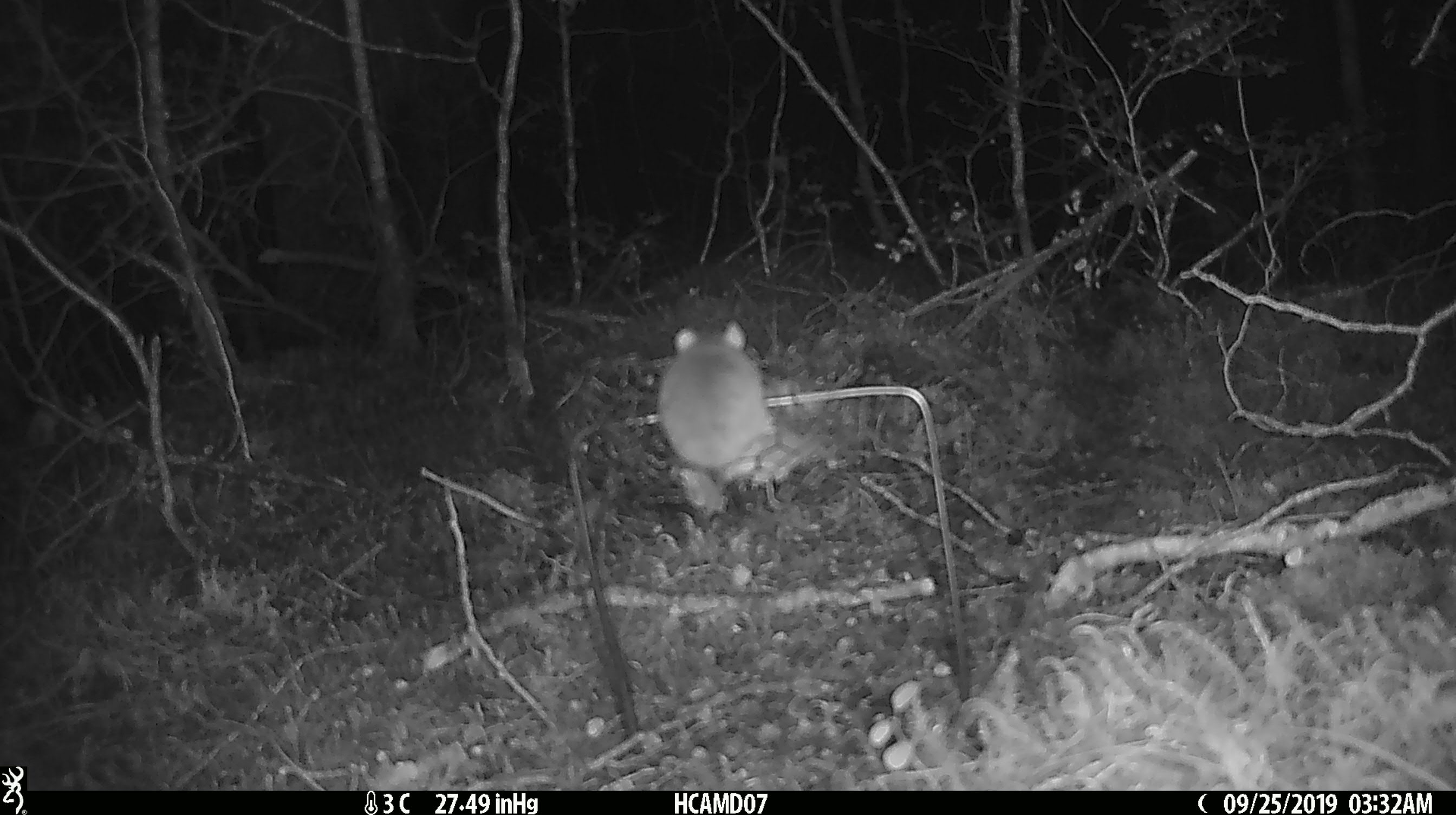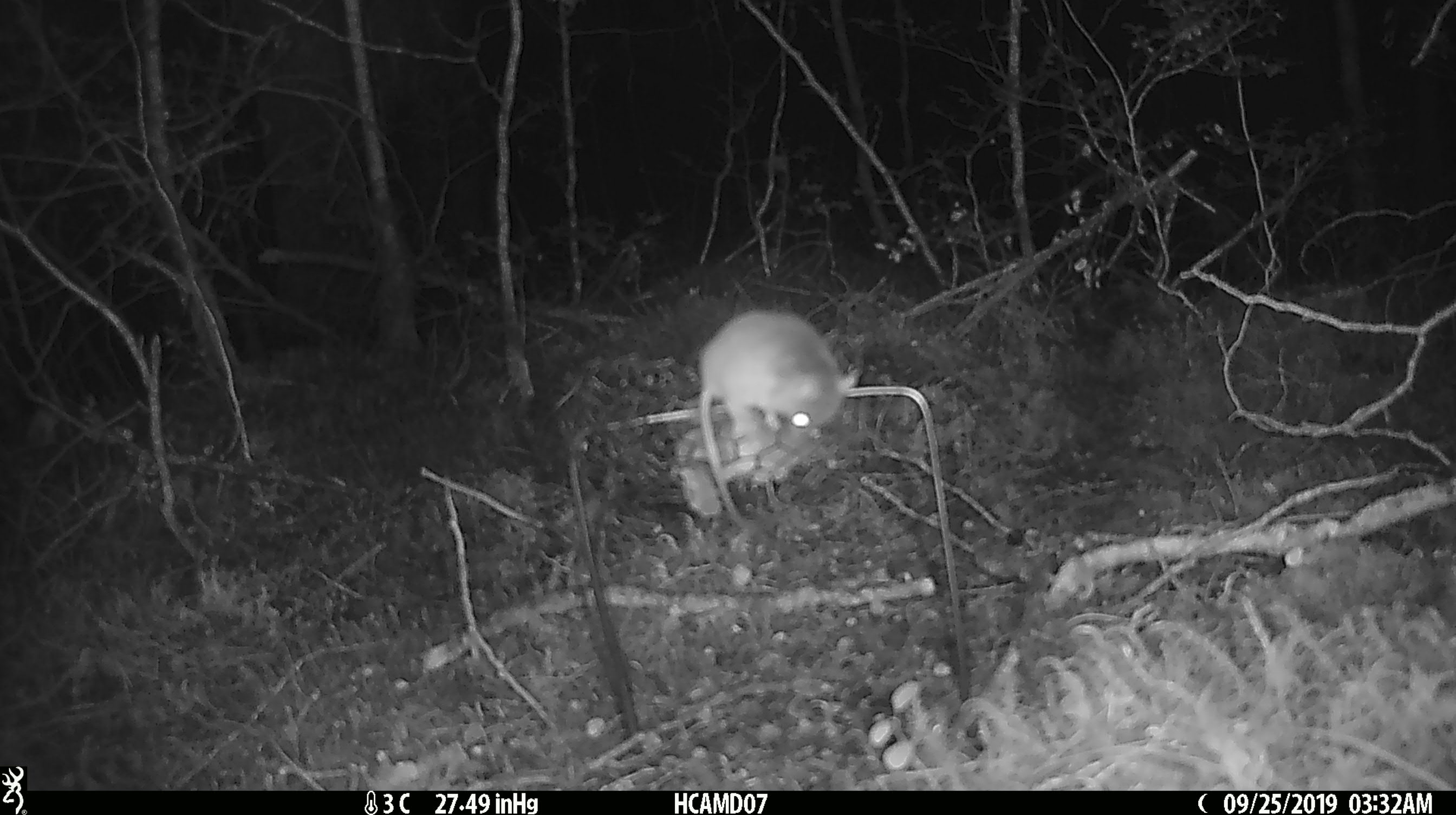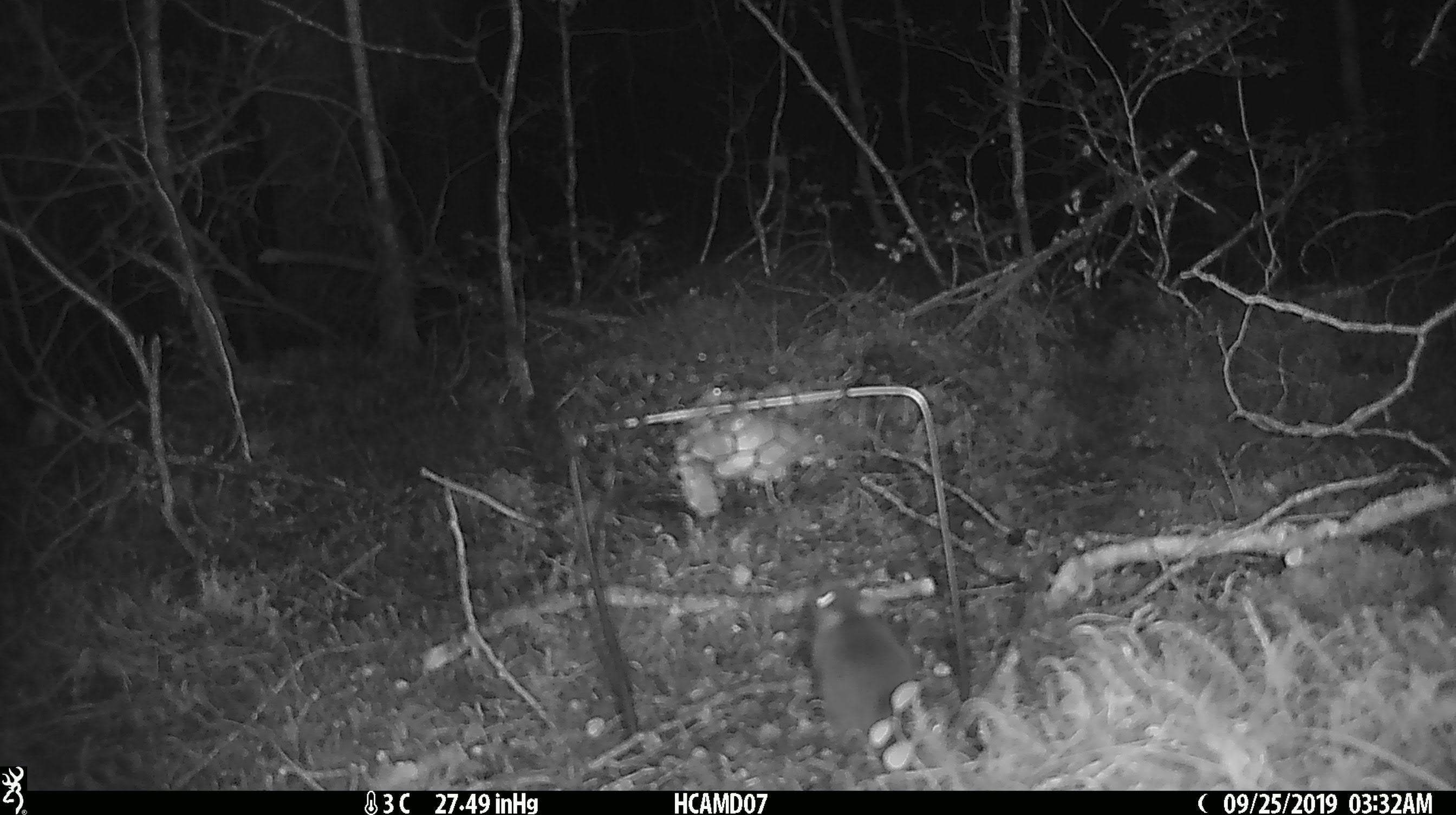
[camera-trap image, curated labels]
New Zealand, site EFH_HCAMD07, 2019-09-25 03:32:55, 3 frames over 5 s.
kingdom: Animalia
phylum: Chordata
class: Mammalia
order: Rodentia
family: Muridae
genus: Mus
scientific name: Mus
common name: mouse